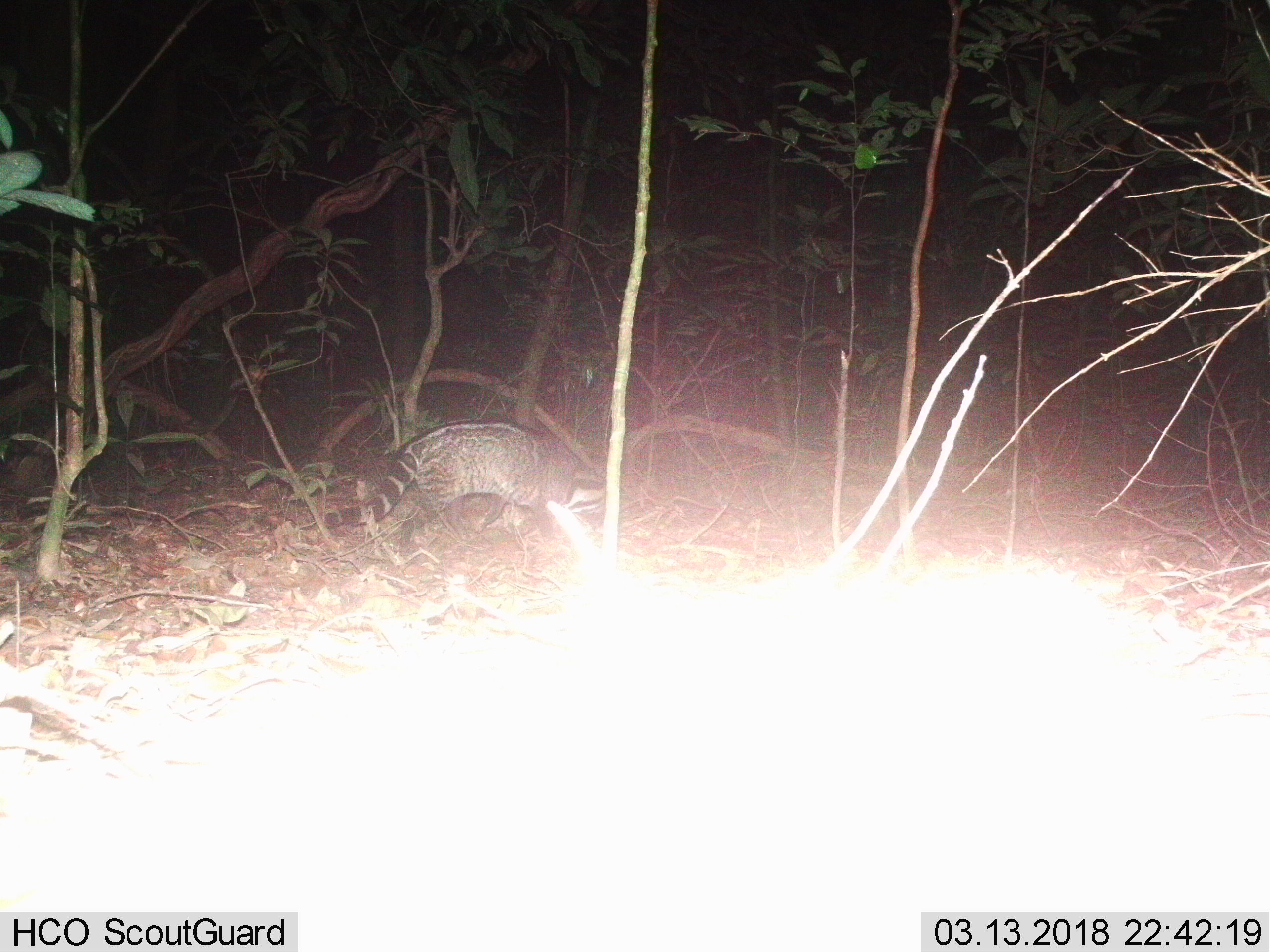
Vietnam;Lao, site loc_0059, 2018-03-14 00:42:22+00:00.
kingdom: Animalia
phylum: Chordata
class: Mammalia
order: Carnivora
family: Viverridae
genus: Viverra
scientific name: Viverra zibetha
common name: large indian civet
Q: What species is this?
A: Large indian civet (Viverra zibetha).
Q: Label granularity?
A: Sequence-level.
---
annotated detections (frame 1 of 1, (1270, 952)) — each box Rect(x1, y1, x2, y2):
large indian civet: Rect(324, 419, 606, 565)